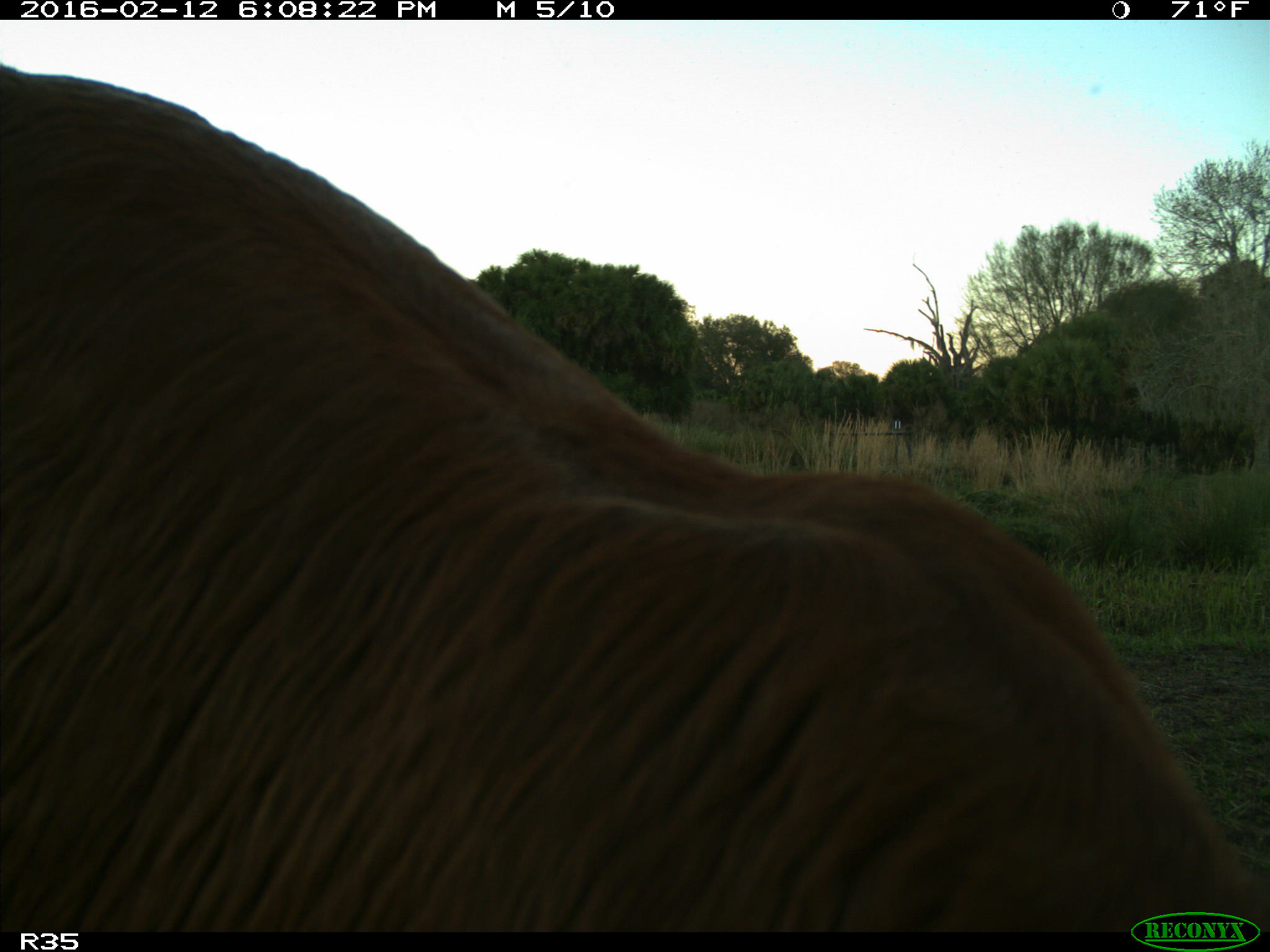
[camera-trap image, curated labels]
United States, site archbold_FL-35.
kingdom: Animalia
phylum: Chordata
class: Mammalia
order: Artiodactyla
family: Bovidae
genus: Bos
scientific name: Bos taurus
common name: domestic cow